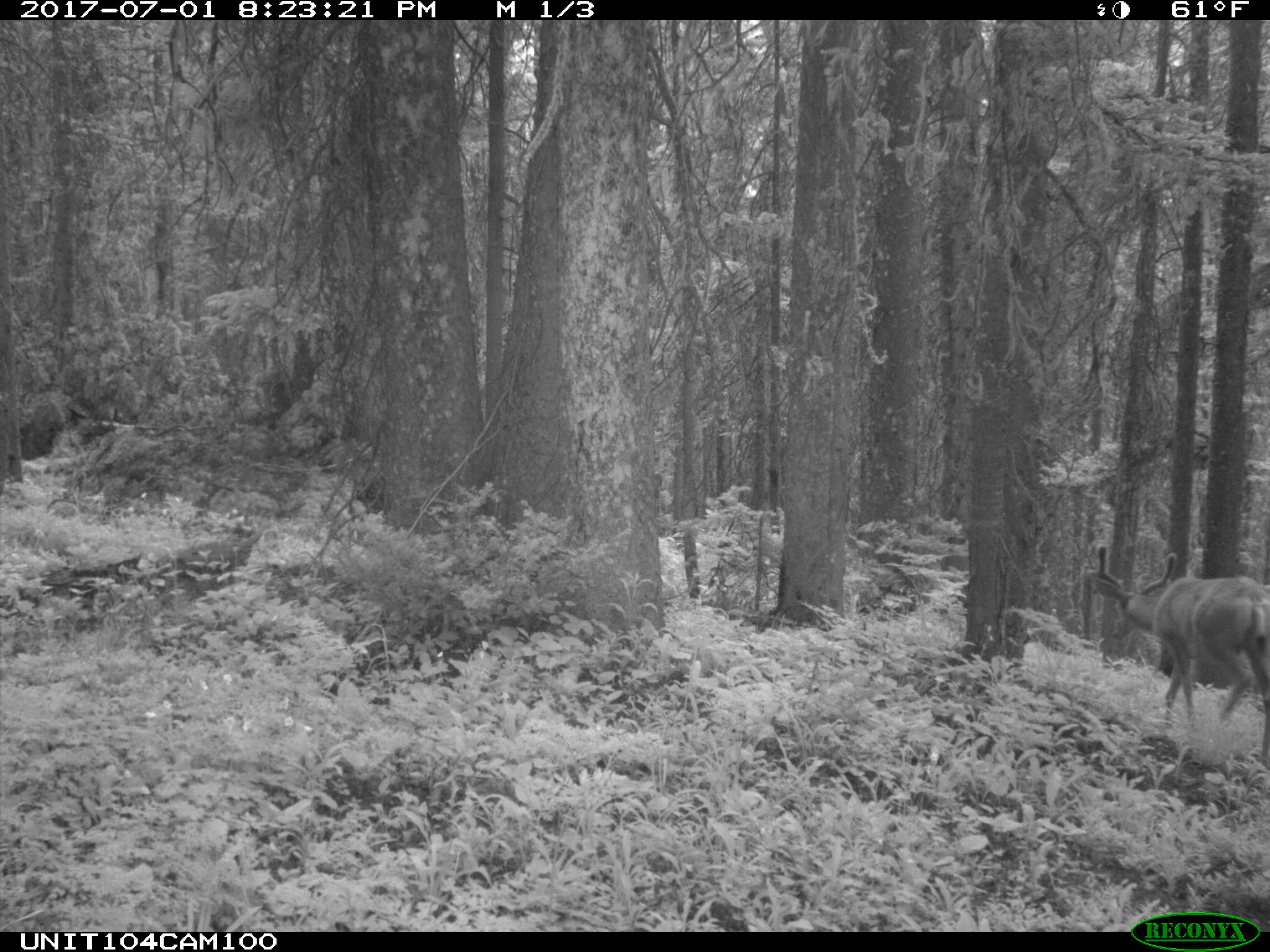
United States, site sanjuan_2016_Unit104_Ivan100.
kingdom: Animalia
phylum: Chordata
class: Mammalia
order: Artiodactyla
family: Cervidae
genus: Odocoileus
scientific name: Odocoileus hemionus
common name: mule deer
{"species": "Odocoileus hemionus (mule deer)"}